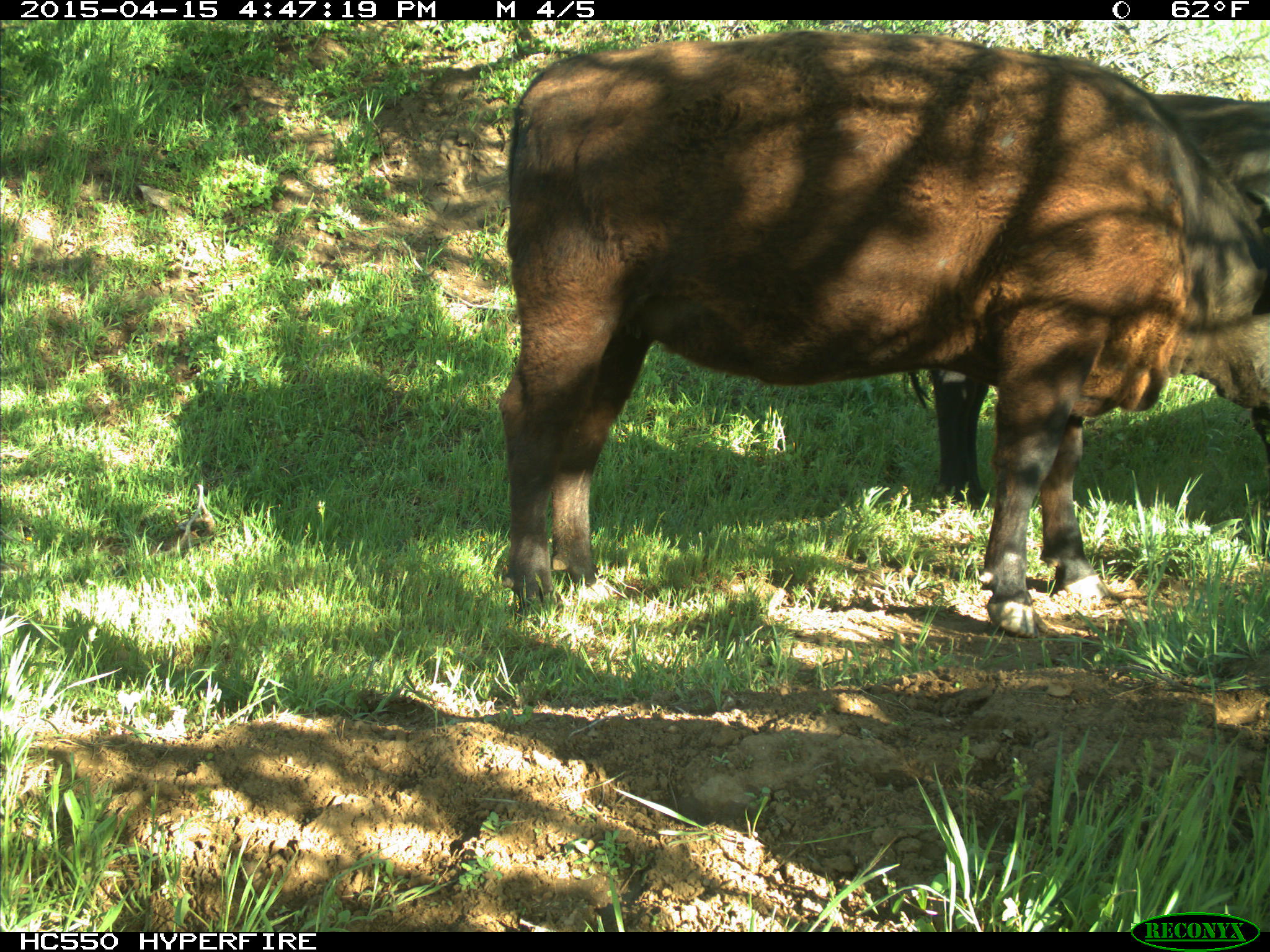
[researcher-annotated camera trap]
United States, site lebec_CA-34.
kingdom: Animalia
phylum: Chordata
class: Mammalia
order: Artiodactyla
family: Bovidae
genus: Bos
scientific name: Bos taurus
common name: domestic cow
Bos taurus (domestic cow).